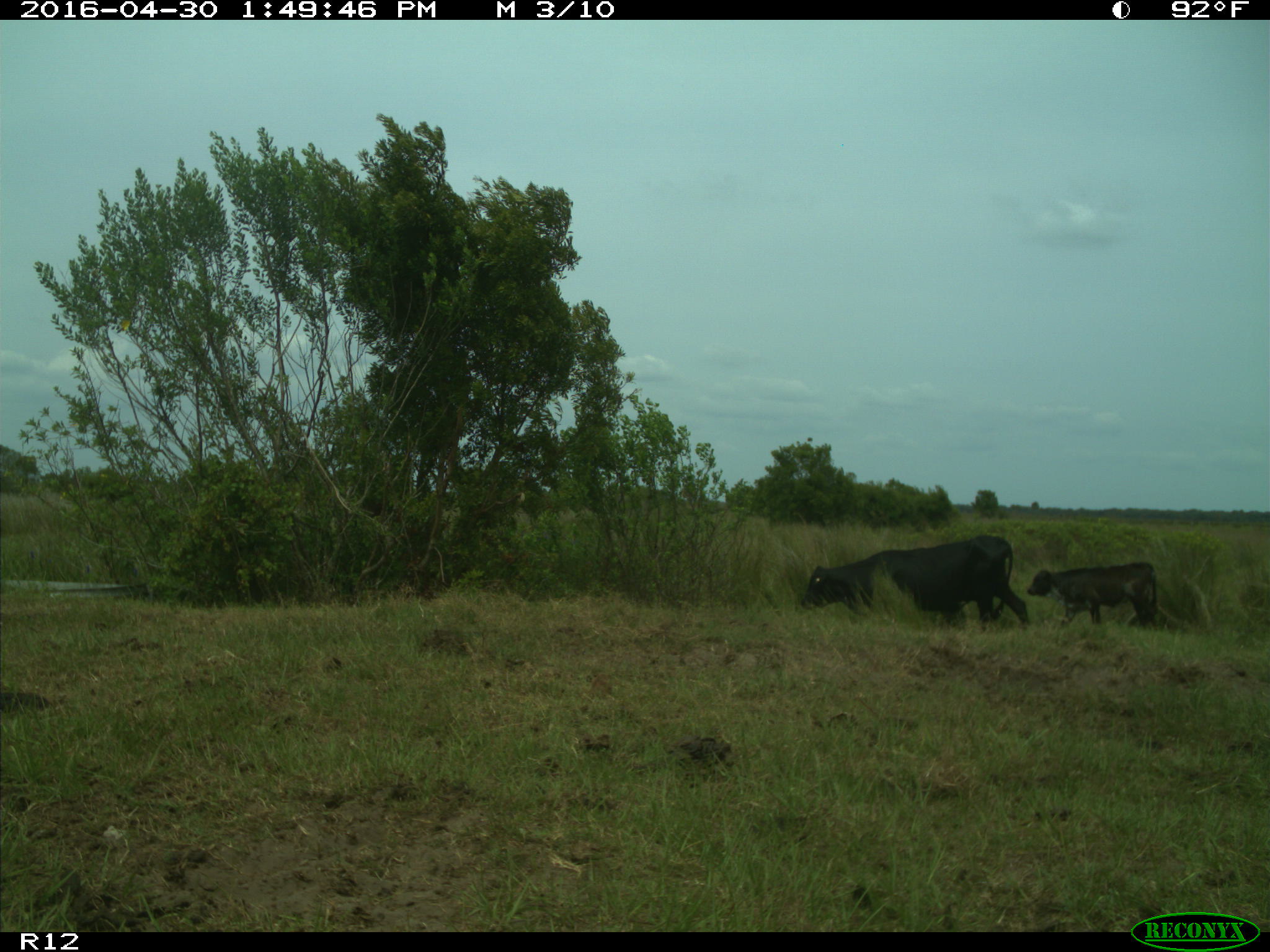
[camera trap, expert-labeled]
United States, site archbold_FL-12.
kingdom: Animalia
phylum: Chordata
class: Mammalia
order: Artiodactyla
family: Bovidae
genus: Bos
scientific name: Bos taurus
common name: domestic cow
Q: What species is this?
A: Bos taurus (domestic cow).